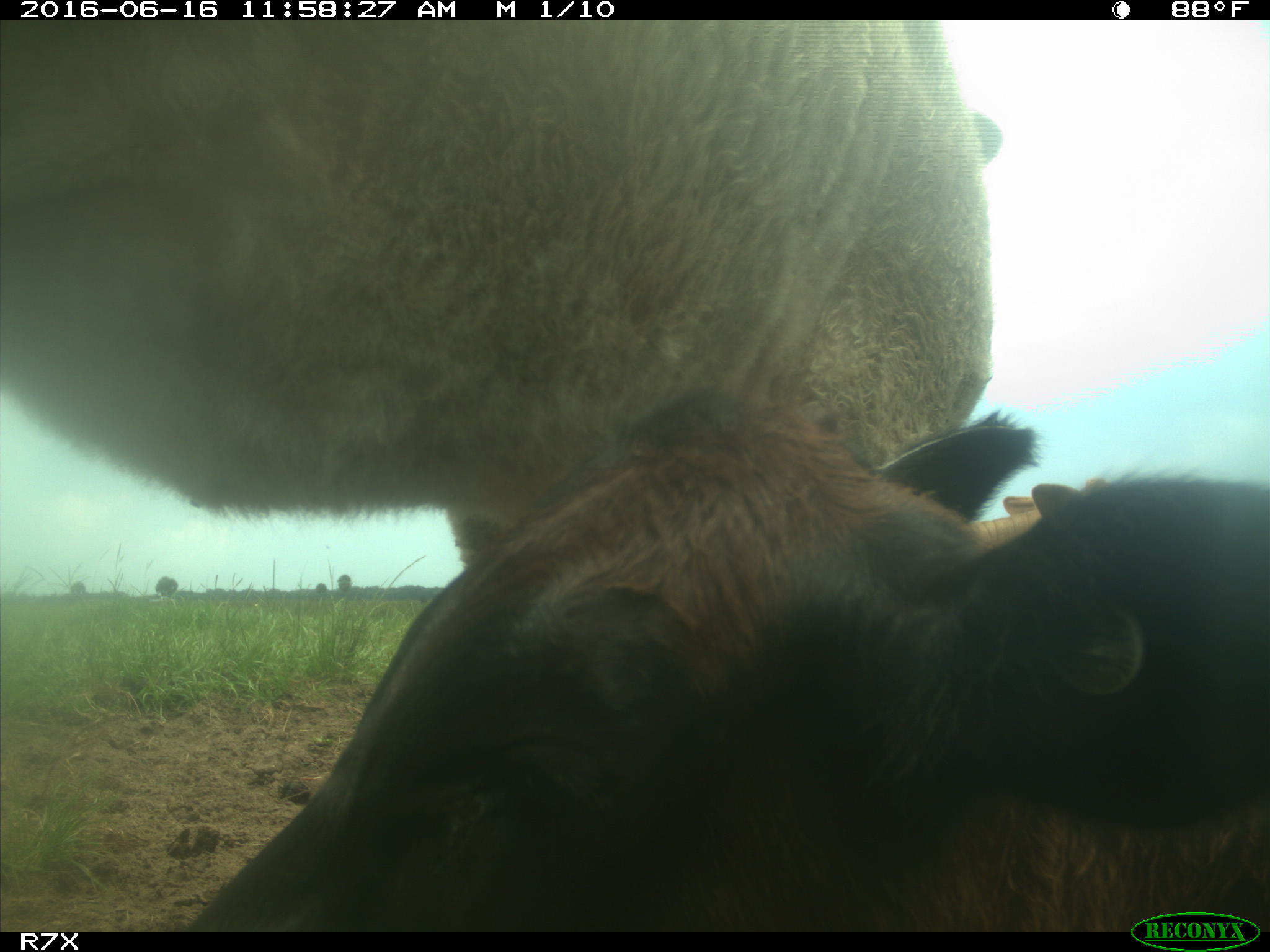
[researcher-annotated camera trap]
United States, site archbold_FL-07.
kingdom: Animalia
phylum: Chordata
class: Mammalia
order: Artiodactyla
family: Bovidae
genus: Bos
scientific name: Bos taurus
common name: domestic cow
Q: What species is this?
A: Bos taurus (domestic cow).